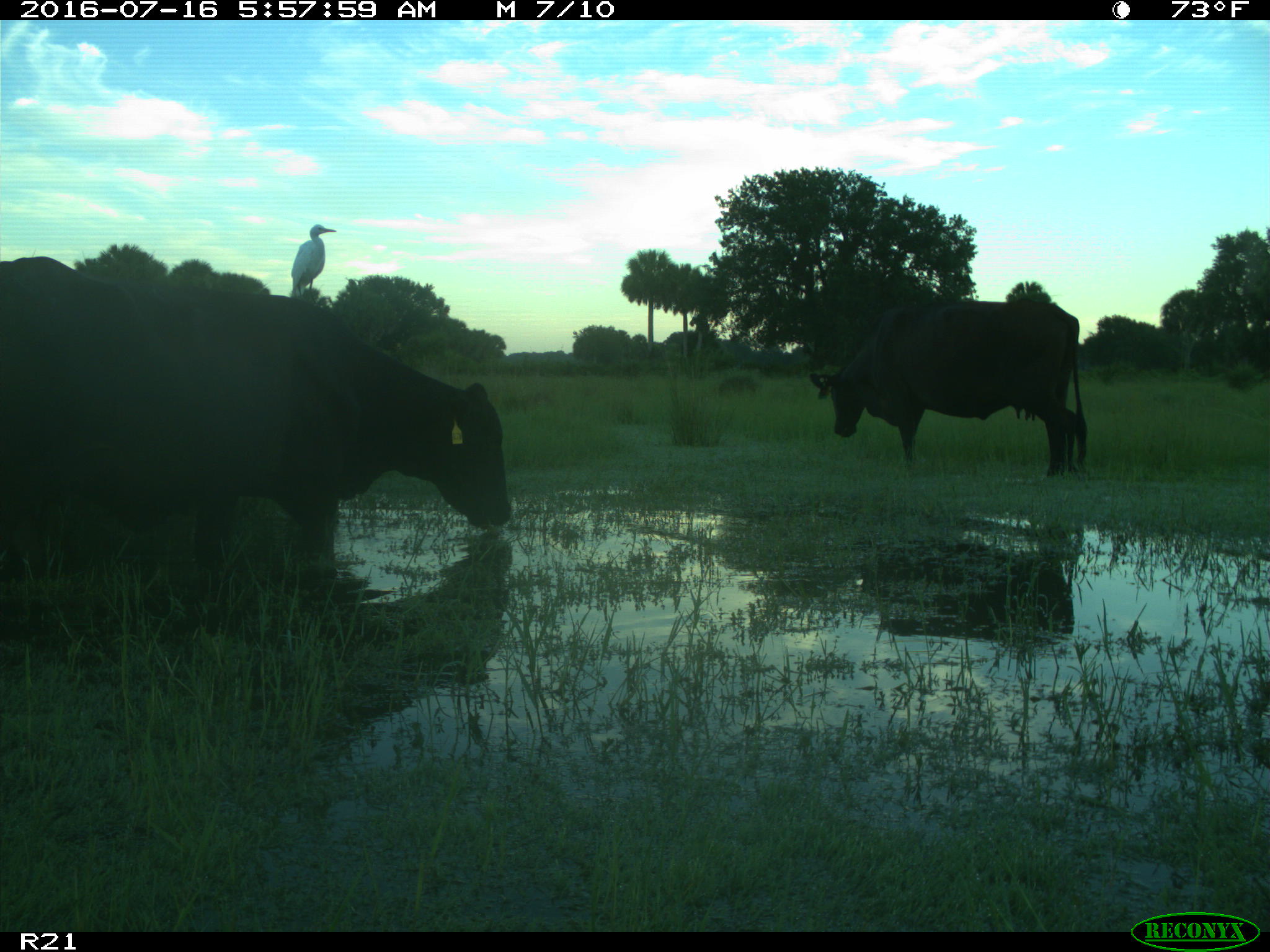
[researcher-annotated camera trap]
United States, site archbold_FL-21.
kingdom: Animalia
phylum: Chordata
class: Mammalia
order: Artiodactyla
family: Bovidae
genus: Bos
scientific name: Bos taurus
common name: domestic cow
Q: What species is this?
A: Bos taurus (domestic cow).